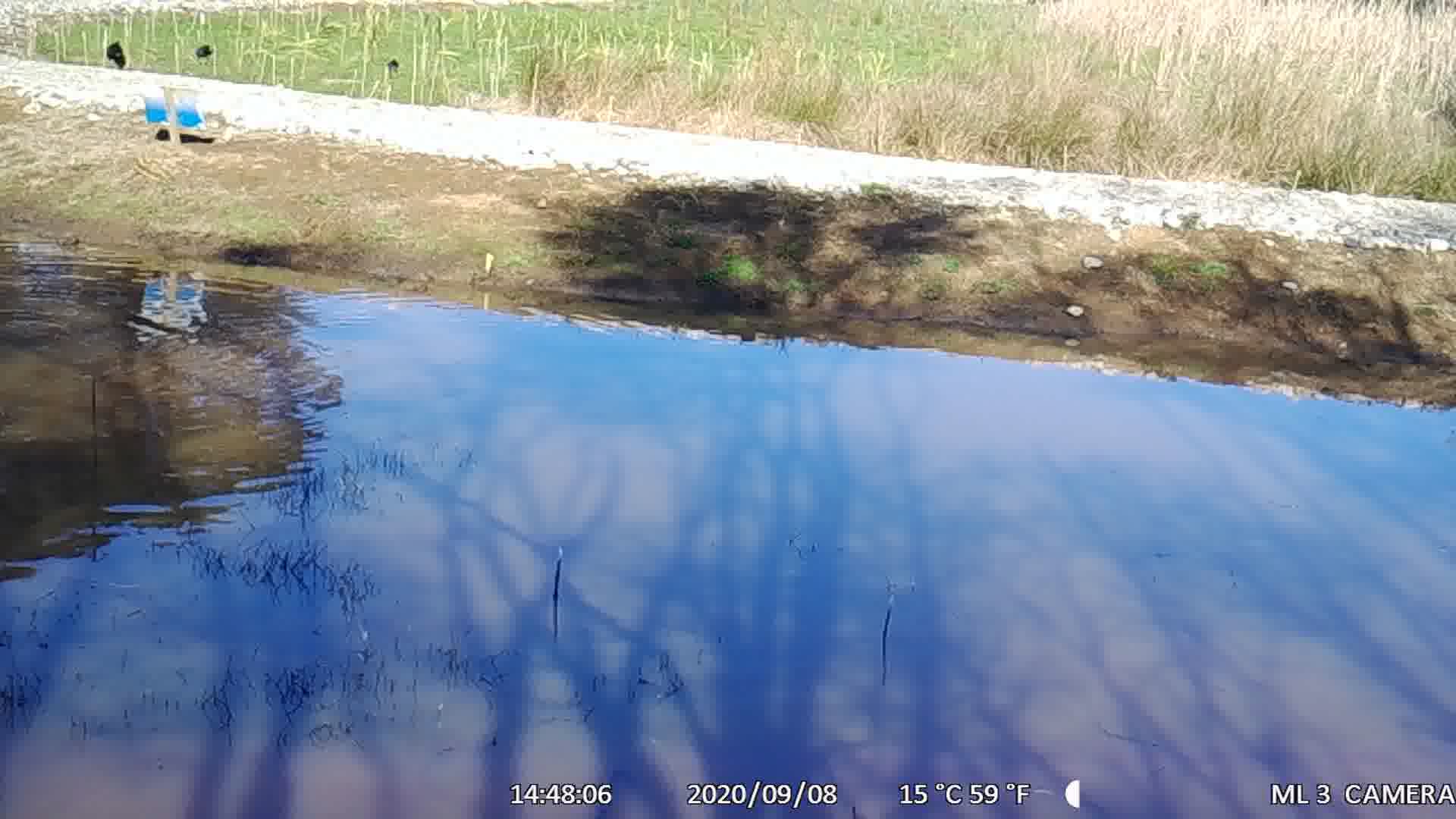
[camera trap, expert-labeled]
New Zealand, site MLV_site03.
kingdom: Animalia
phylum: Chordata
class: Aves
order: Anseriformes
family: Anatidae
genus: Anas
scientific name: Anas chlorotis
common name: brown teal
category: pateke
Pateke (brown teal) (Anas chlorotis).